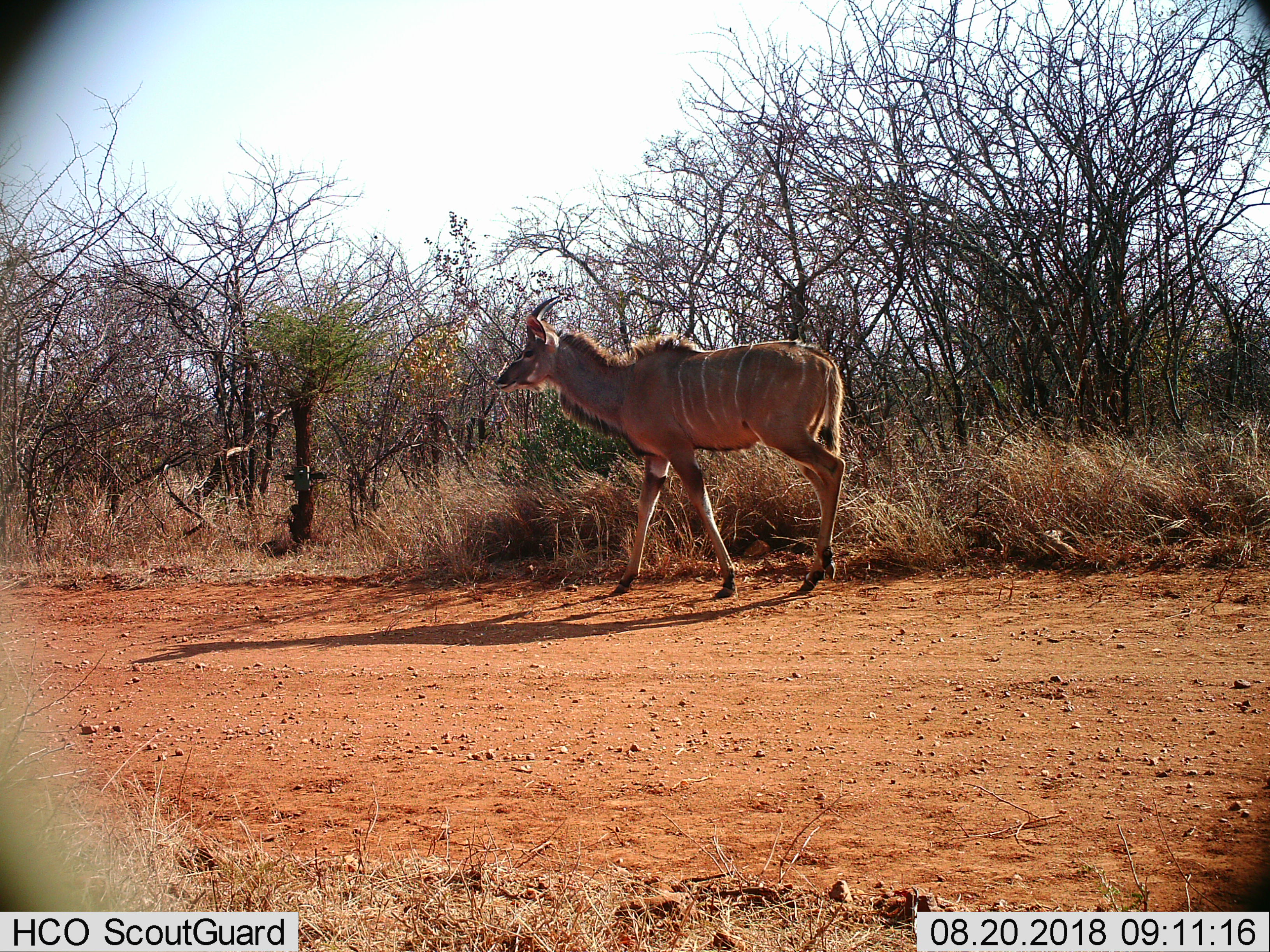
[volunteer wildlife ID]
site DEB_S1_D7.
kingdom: Animalia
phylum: Chordata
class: Mammalia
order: Artiodactyla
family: Bovidae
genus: Tragelaphus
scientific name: Tragelaphus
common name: kudu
Kudu (Tragelaphus), count 1. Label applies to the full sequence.